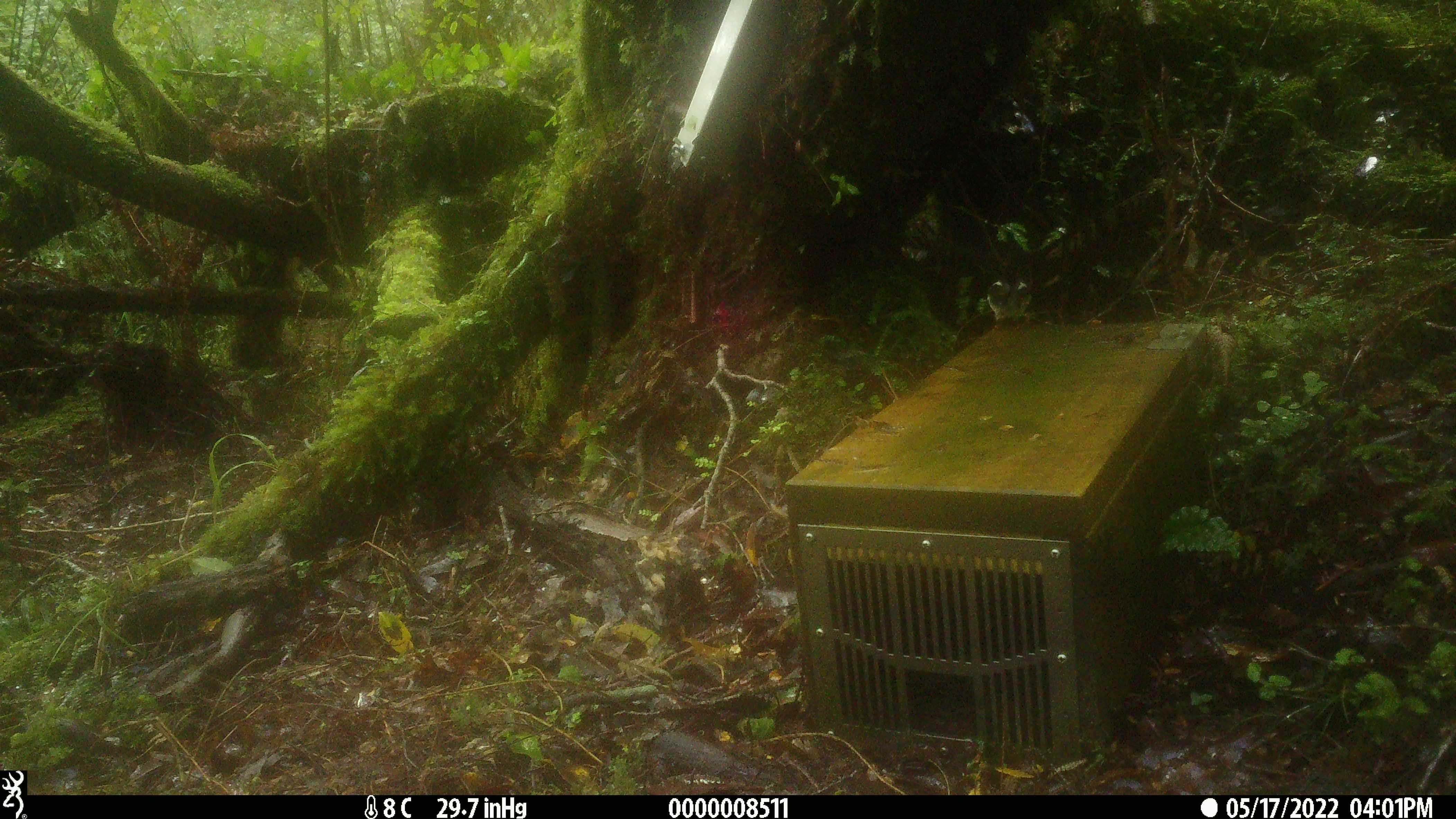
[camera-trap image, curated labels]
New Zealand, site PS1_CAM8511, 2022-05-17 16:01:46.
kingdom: Animalia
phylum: Chordata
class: Aves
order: Passeriformes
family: Petroicidae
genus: Petroica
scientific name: Petroica macrocephala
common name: tomtit